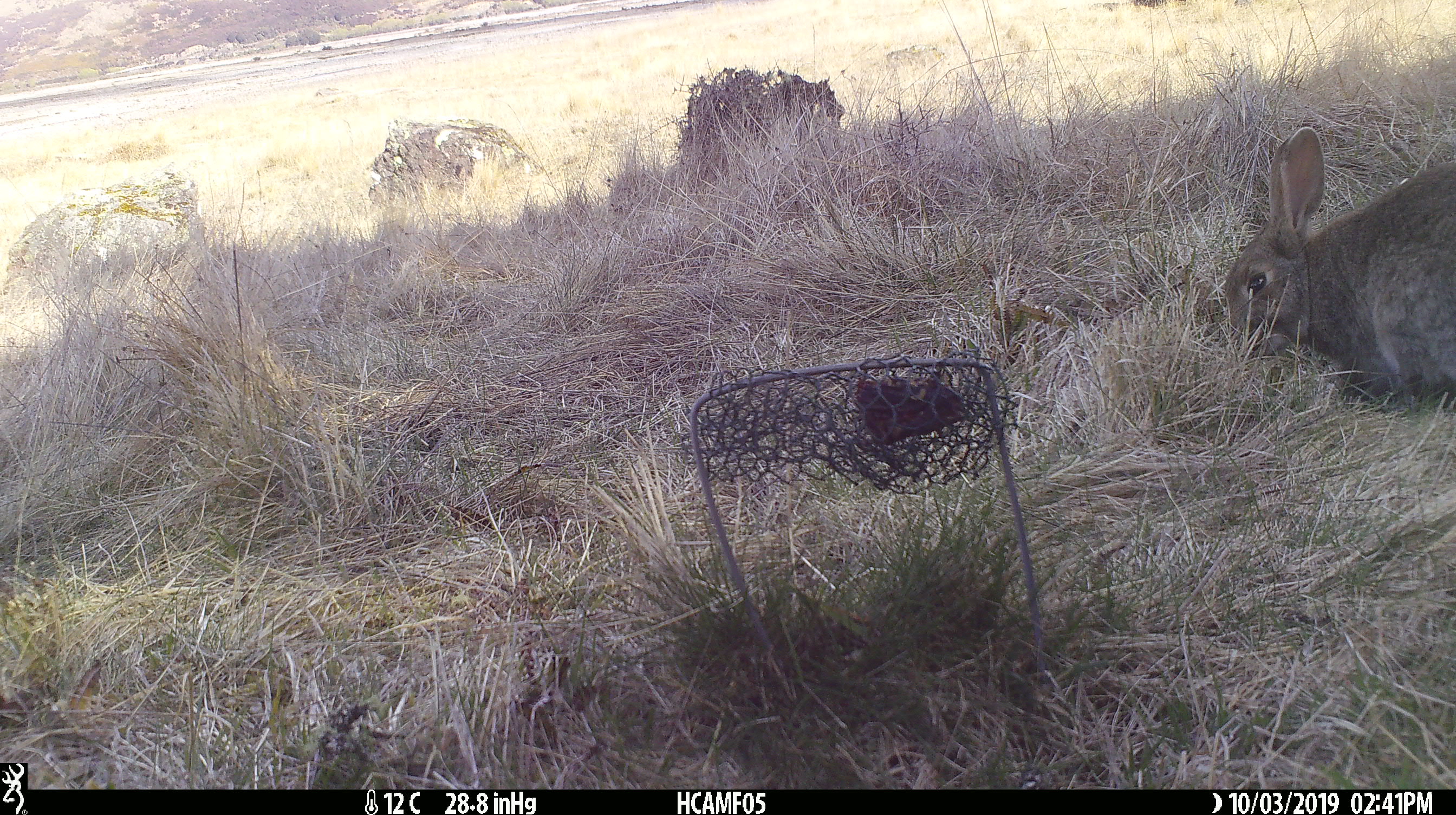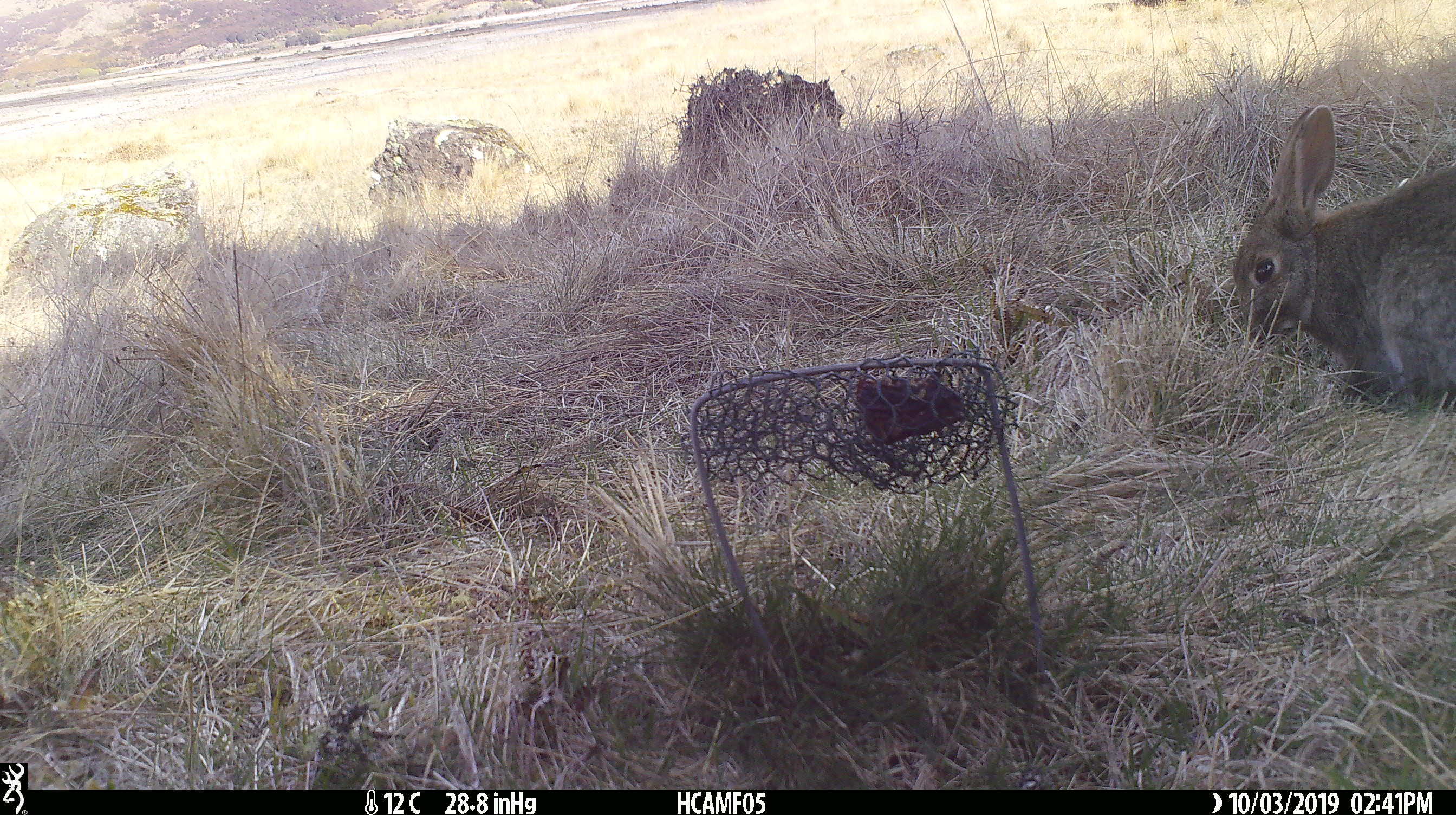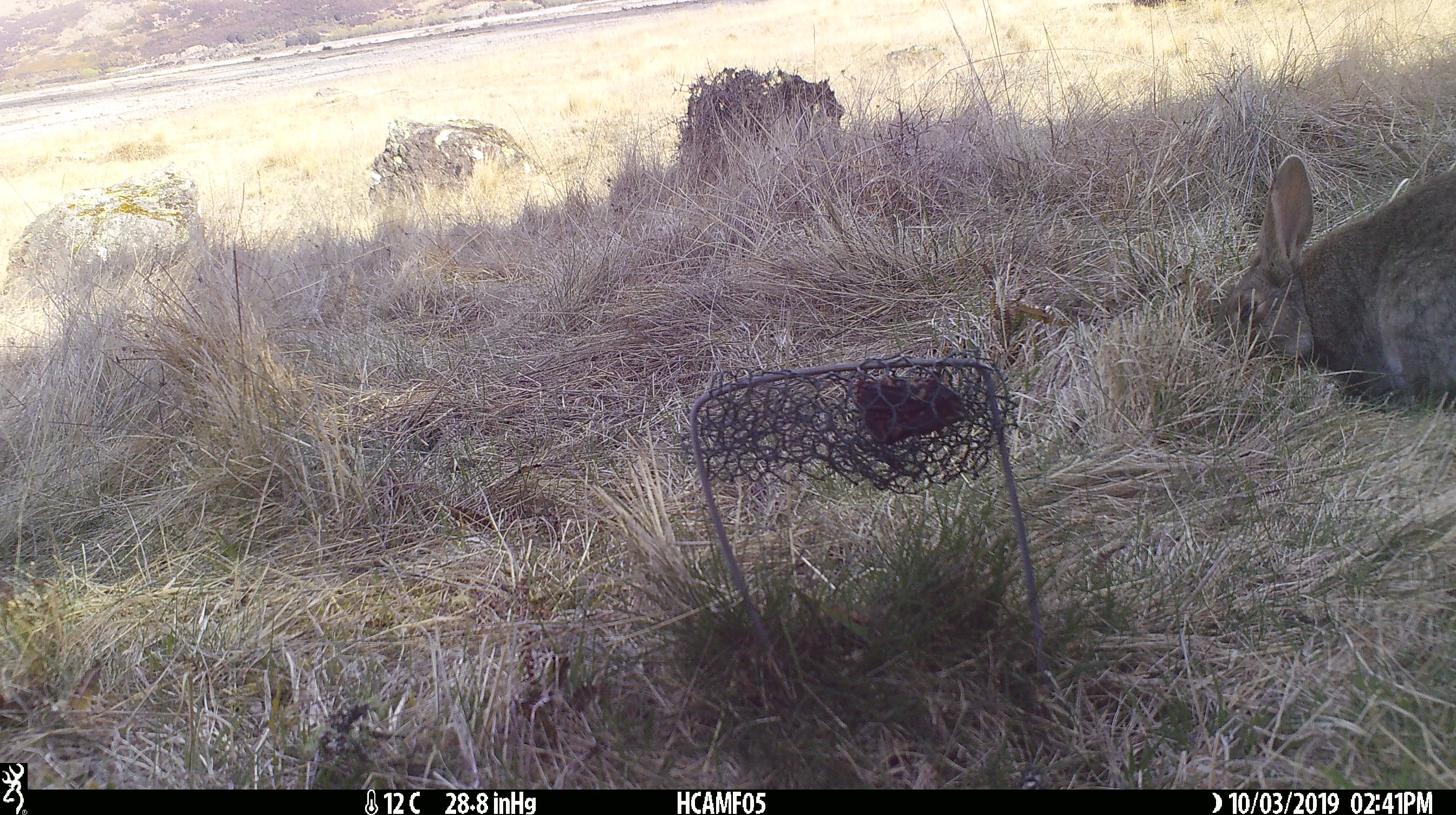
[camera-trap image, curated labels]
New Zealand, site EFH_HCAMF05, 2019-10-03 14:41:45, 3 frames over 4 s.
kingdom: Animalia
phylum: Chordata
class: Mammalia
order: Lagomorpha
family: Leporidae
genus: Oryctolagus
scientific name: Oryctolagus cuniculus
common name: european rabbit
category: rabbit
Rabbit (european rabbit) (Oryctolagus cuniculus).